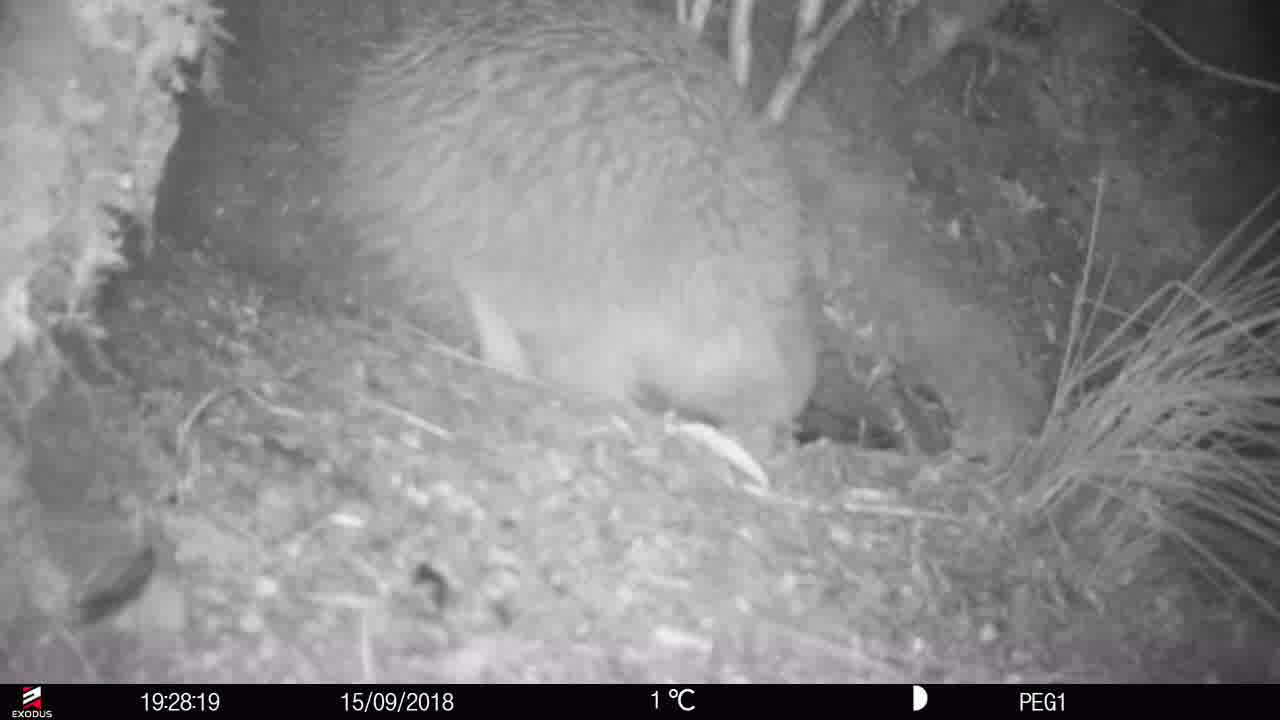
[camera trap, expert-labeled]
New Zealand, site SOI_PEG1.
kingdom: Animalia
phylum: Chordata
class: Aves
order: Apterygiformes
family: Apterygidae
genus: Apteryx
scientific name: Apteryx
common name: kiwi